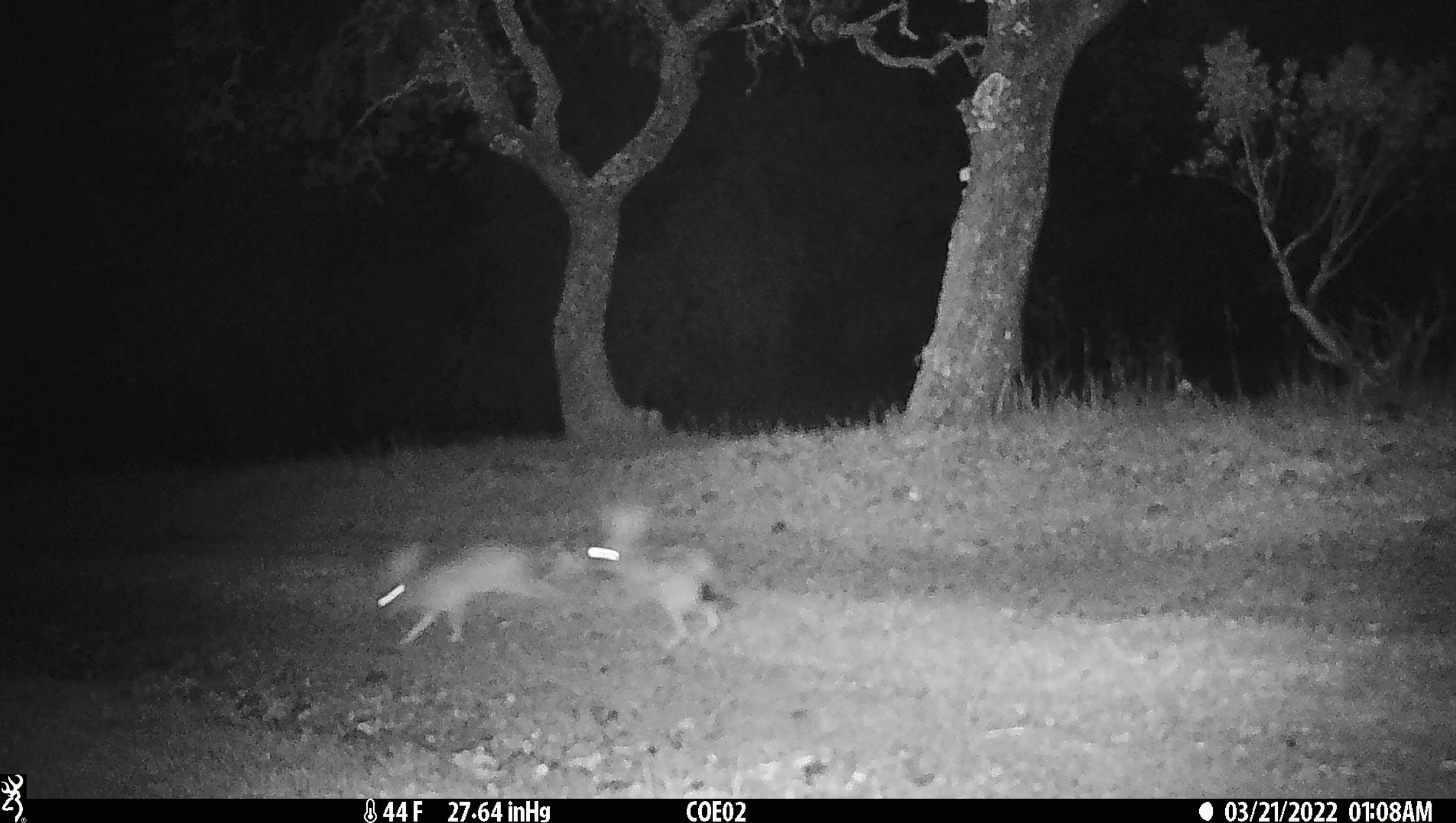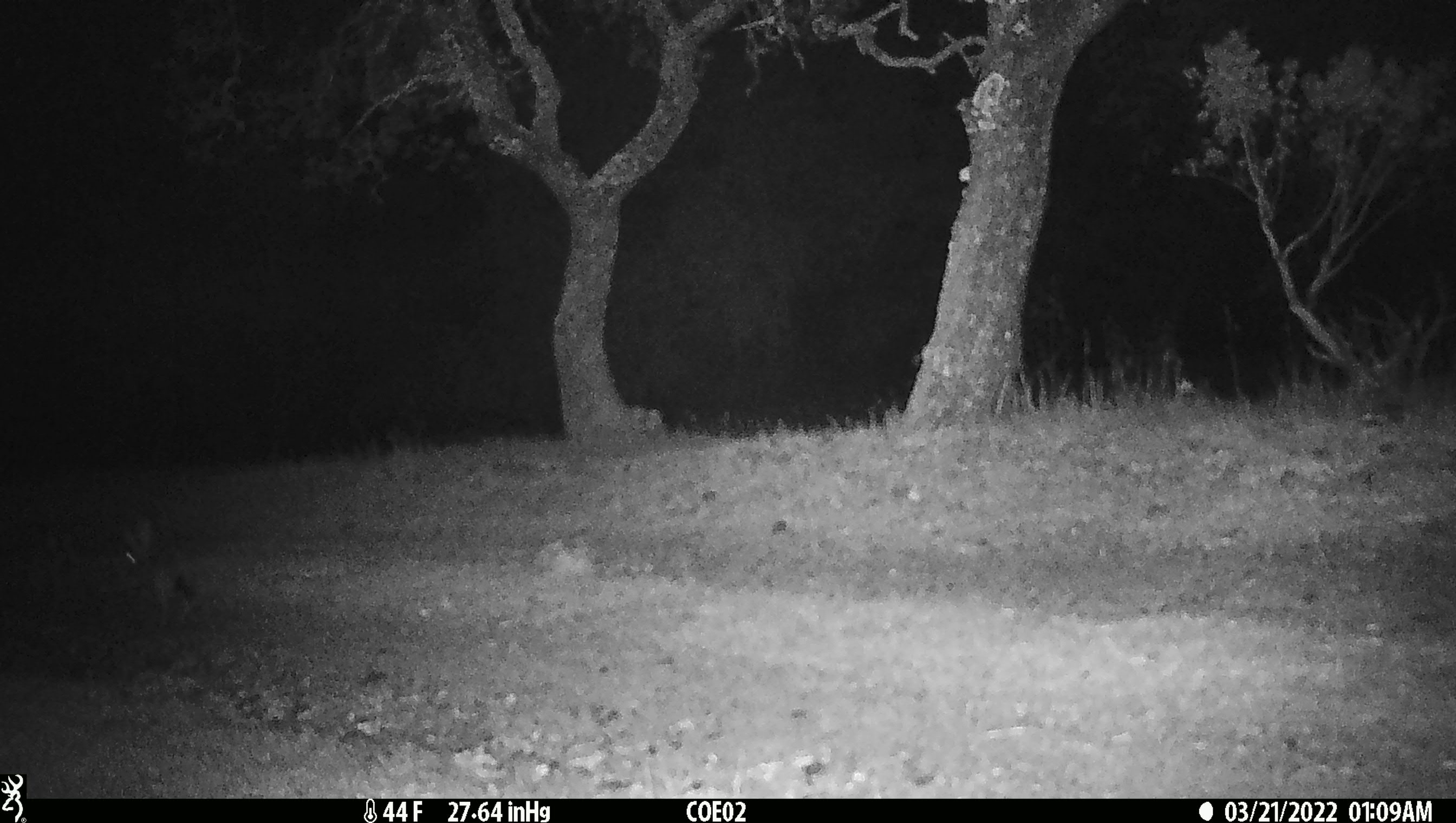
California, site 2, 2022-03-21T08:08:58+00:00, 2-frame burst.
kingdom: Animalia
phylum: Chordata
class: Mammalia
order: Lagomorpha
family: Leporidae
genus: Lepus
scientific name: Lepus californicus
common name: black-tailed jackrabbit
Black-tailed jackrabbit (Lepus californicus).